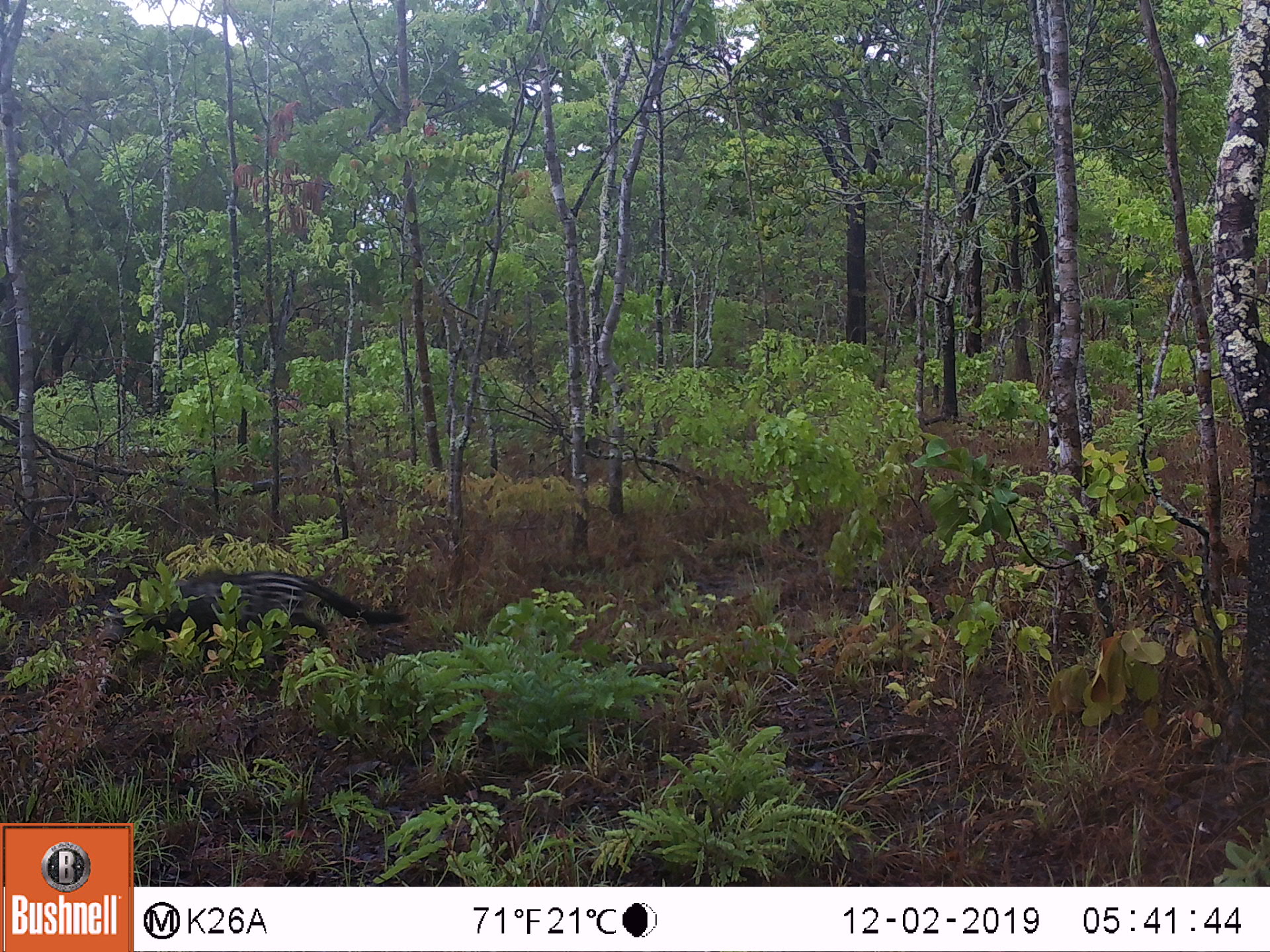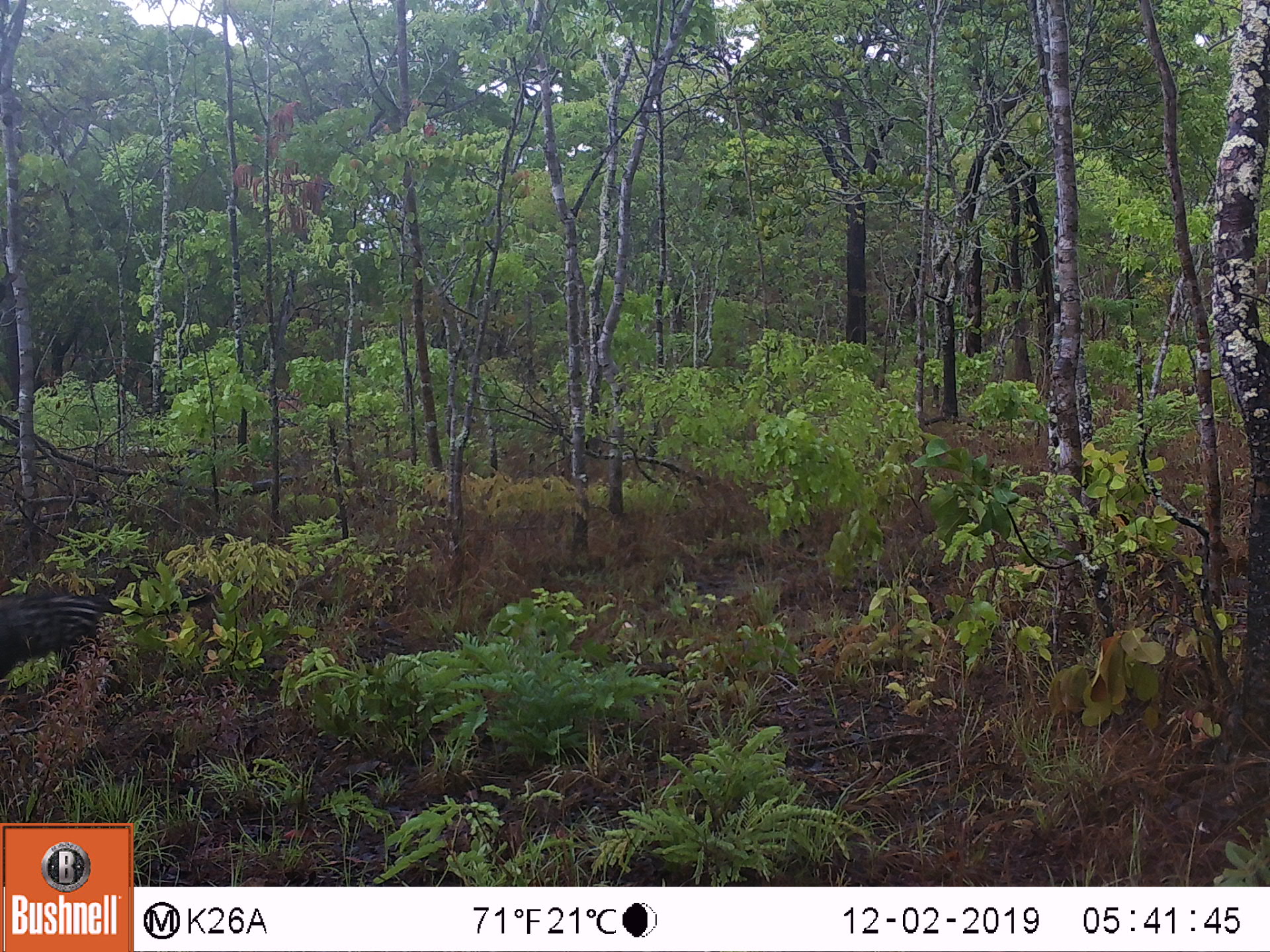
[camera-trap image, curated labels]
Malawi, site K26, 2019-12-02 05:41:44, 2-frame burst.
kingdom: Animalia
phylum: Chordata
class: Mammalia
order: Carnivora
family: Viverridae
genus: Civettictis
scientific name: Civettictis civetta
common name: african civet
African civet (Civettictis civetta), count 1.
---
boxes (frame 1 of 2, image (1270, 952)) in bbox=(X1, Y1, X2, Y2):
african civet: bbox=(97, 566, 416, 652)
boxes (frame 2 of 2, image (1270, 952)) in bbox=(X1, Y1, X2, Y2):
african civet: bbox=(2, 585, 223, 672)